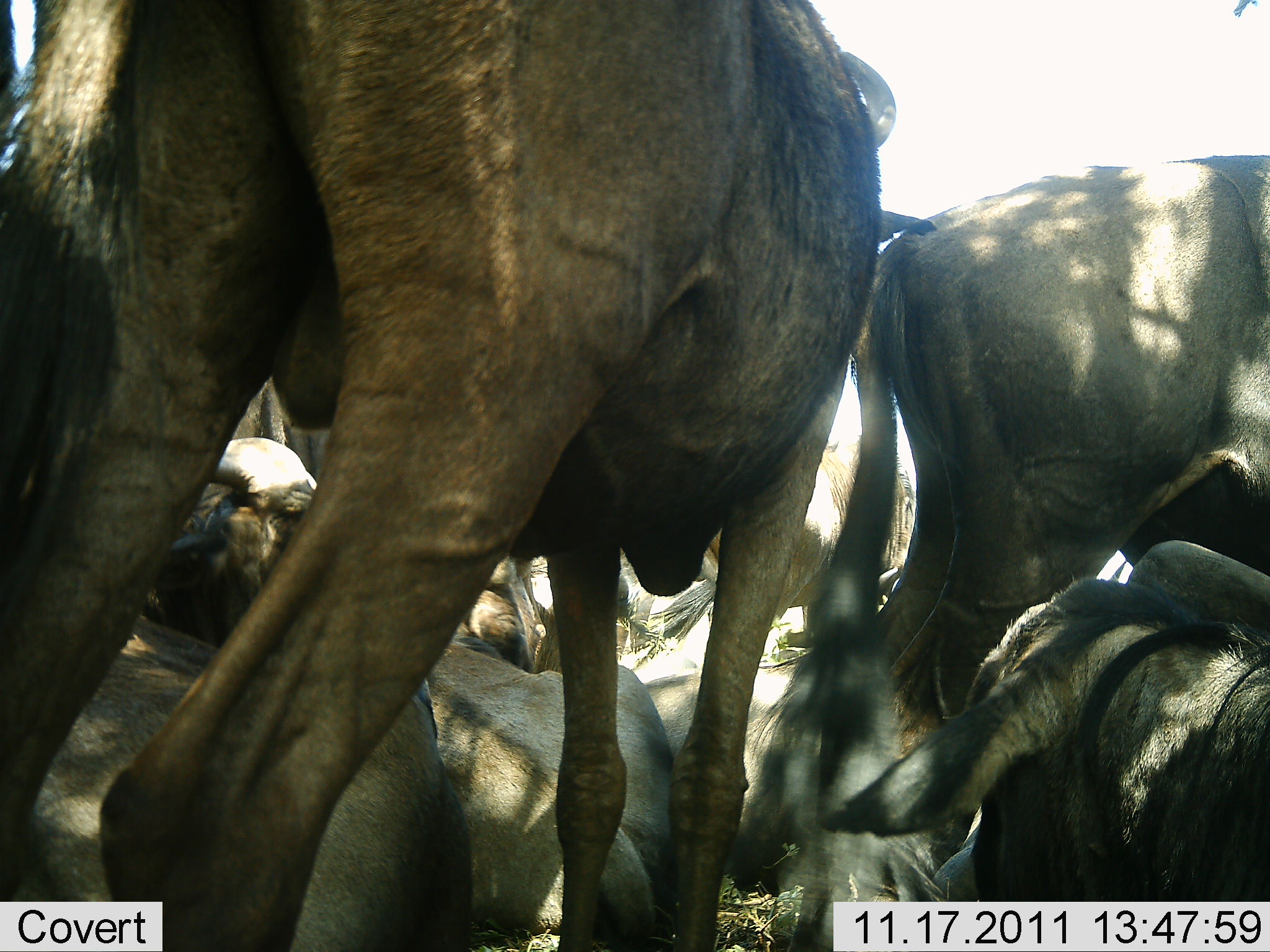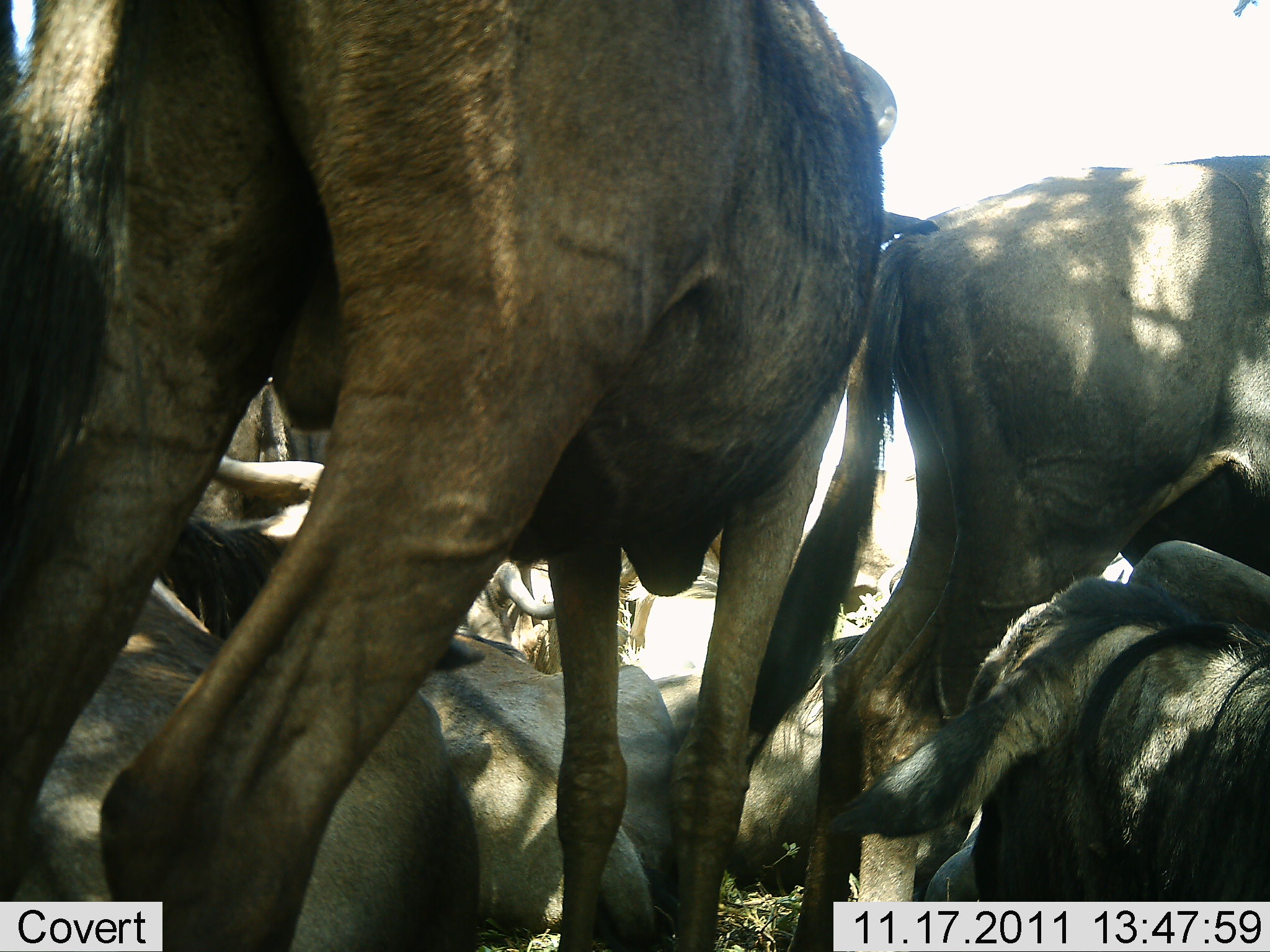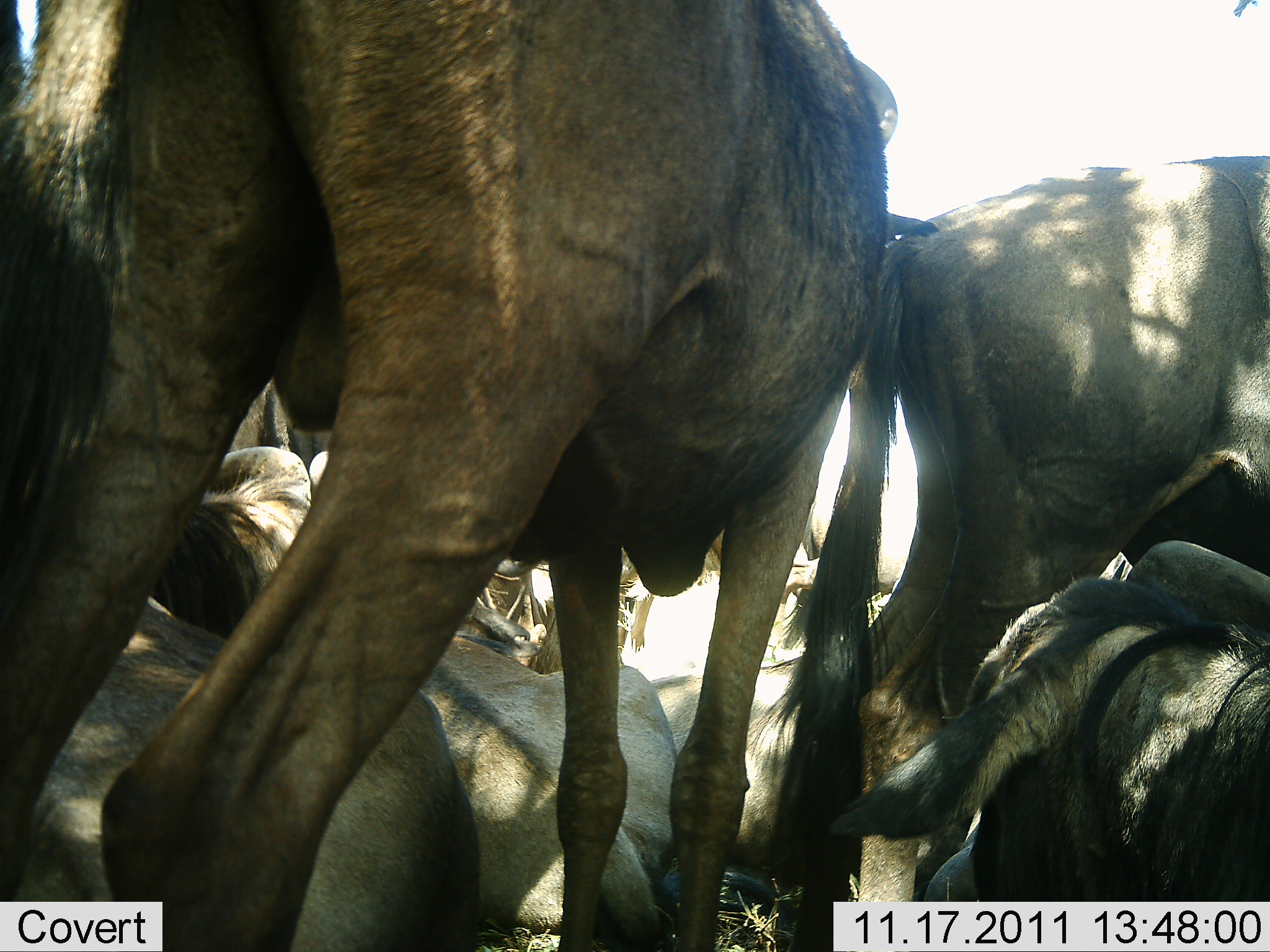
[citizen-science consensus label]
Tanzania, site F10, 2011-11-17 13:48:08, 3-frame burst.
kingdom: Animalia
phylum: Chordata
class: Mammalia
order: Artiodactyla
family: Bovidae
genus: Connochaetes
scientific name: Connochaetes taurinus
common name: blue wildebeest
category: wildebeest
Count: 7.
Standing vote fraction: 44%.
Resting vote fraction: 94%.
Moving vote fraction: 0%.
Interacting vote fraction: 31%.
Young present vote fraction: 6%.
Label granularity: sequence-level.